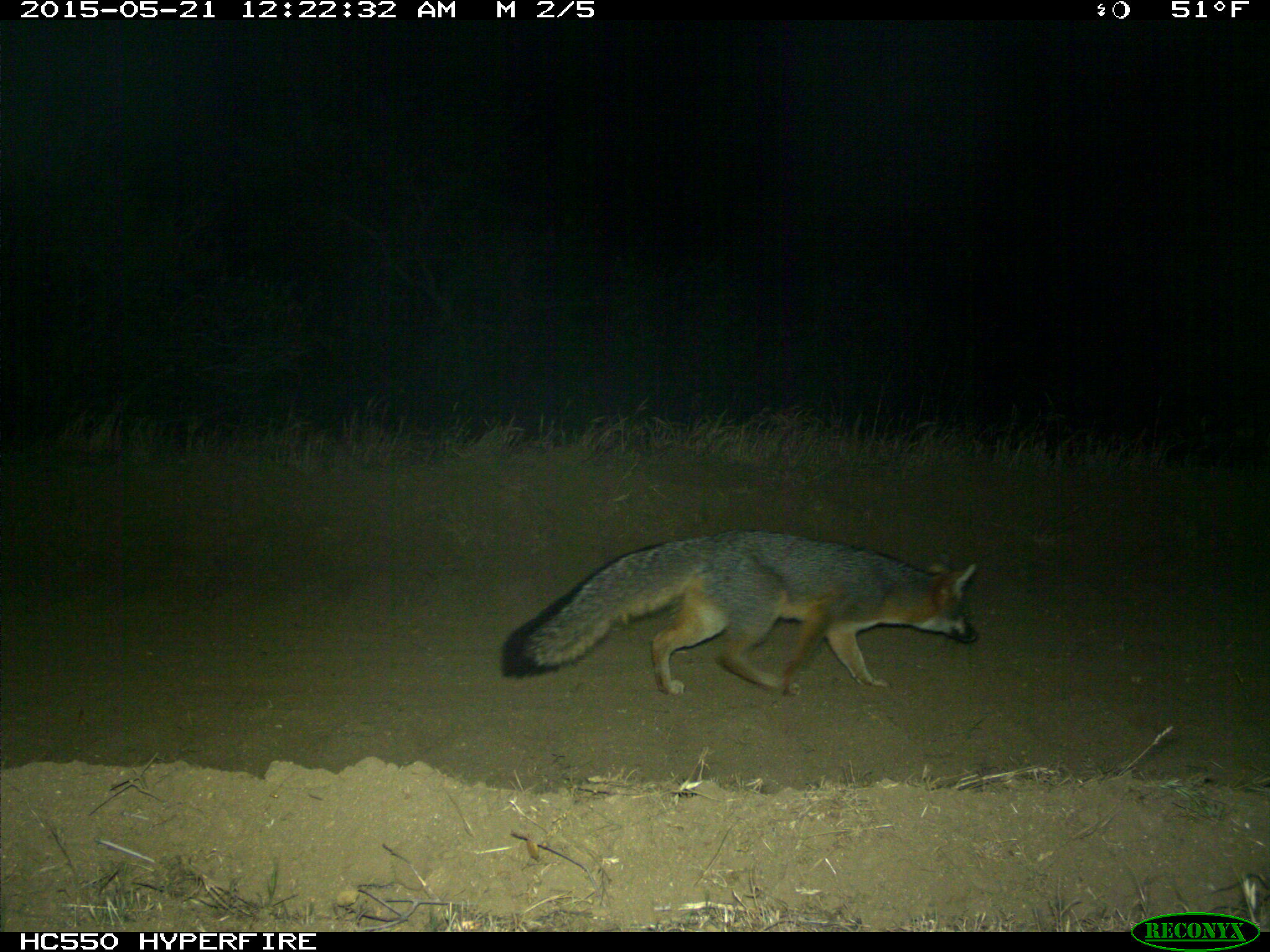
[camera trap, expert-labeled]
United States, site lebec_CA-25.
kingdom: Animalia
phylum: Chordata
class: Mammalia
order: Carnivora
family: Canidae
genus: Urocyon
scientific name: Urocyon cinereoargenteus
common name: gray fox